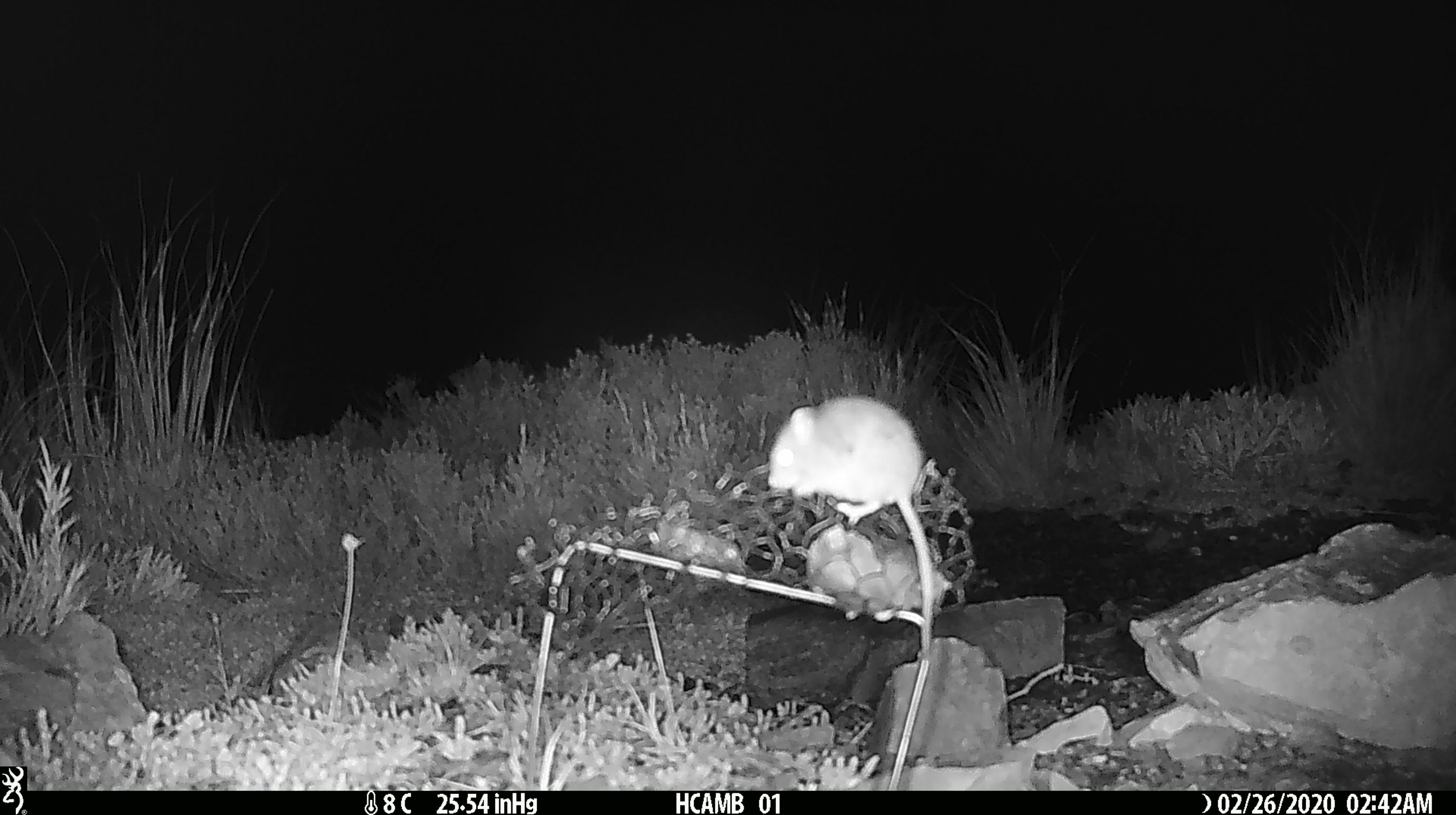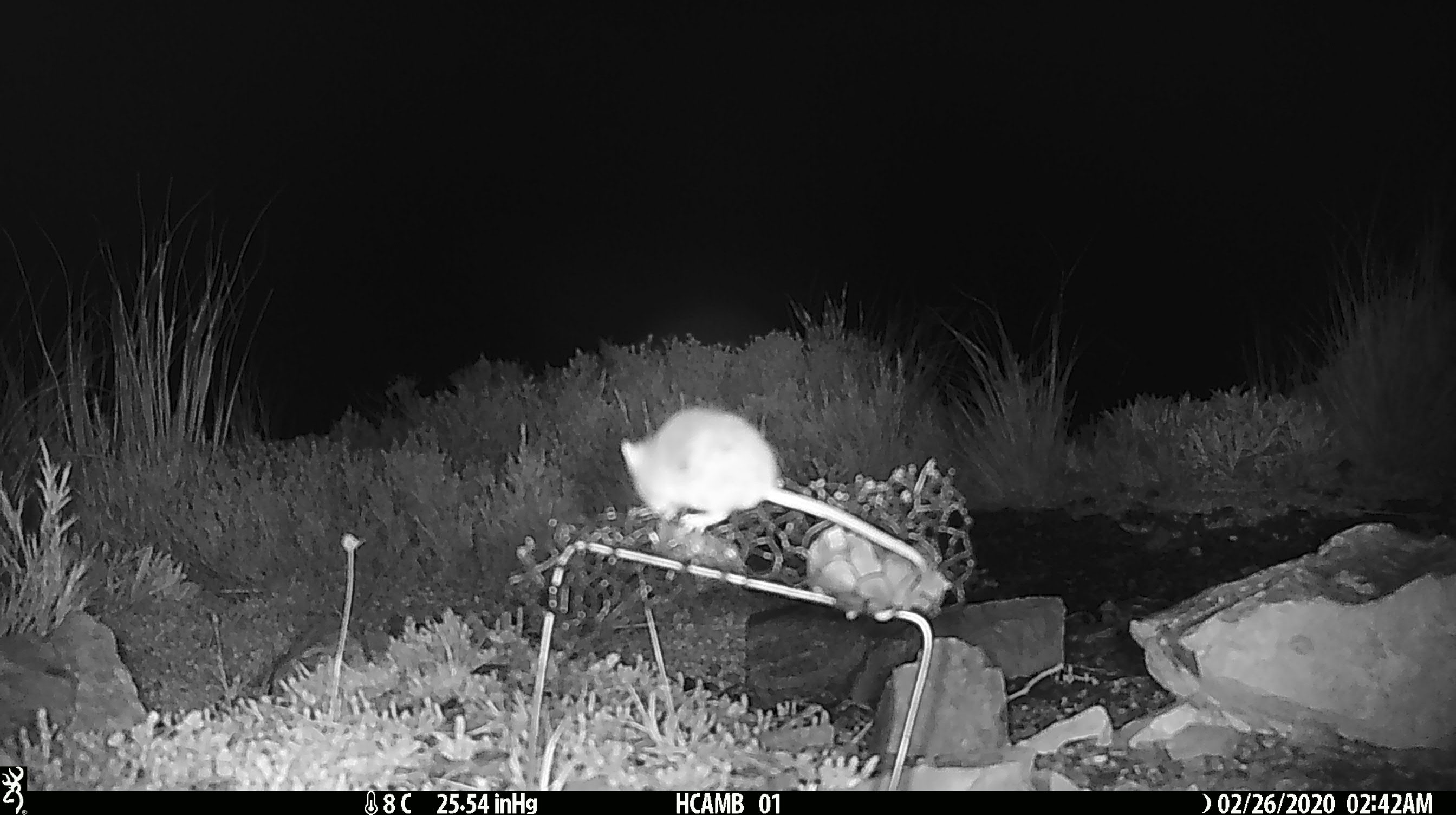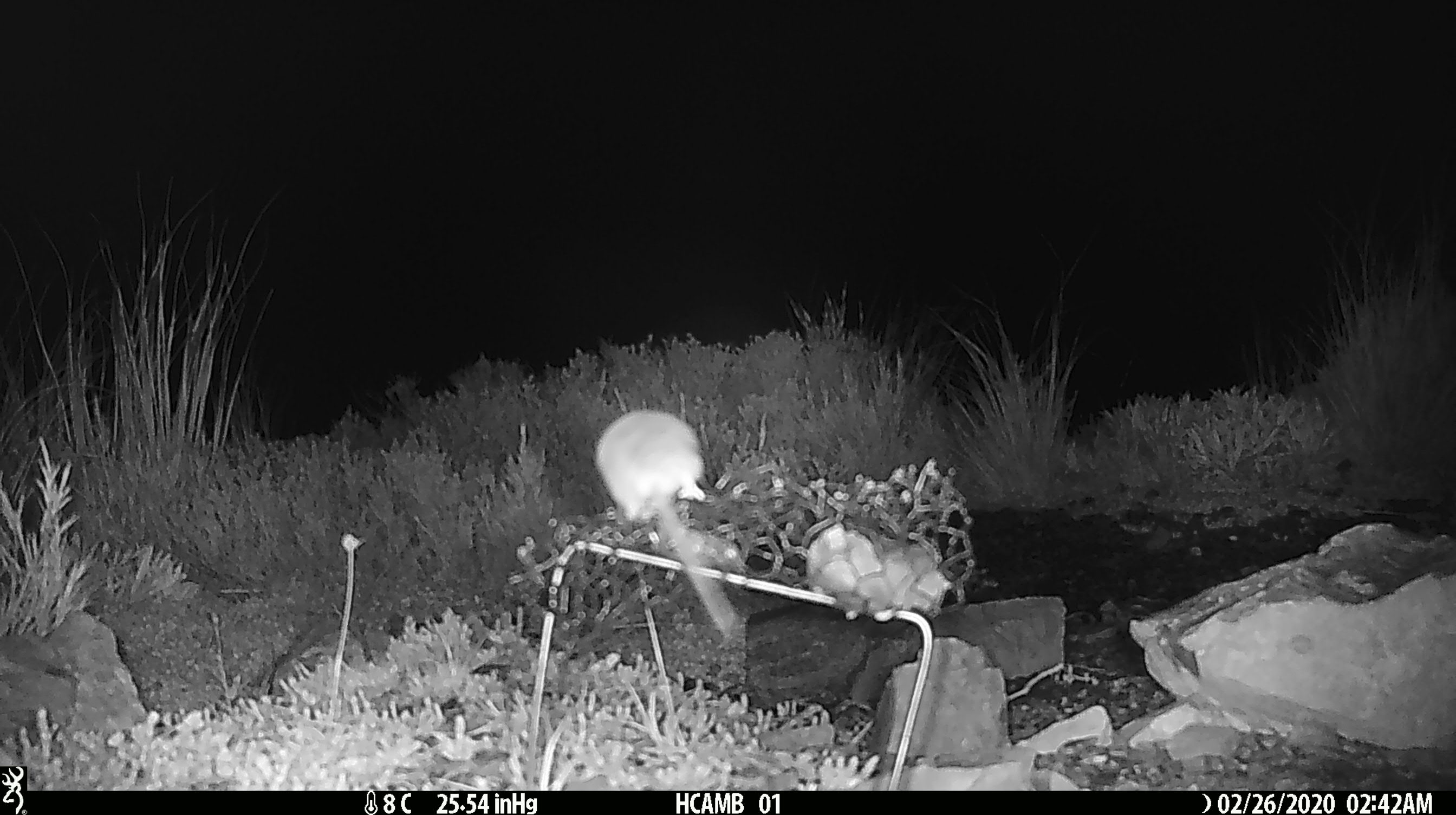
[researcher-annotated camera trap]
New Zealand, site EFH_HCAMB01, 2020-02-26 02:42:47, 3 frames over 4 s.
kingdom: Animalia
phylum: Chordata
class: Mammalia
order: Rodentia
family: Muridae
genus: Mus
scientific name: Mus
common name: mouse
Mouse (Mus).